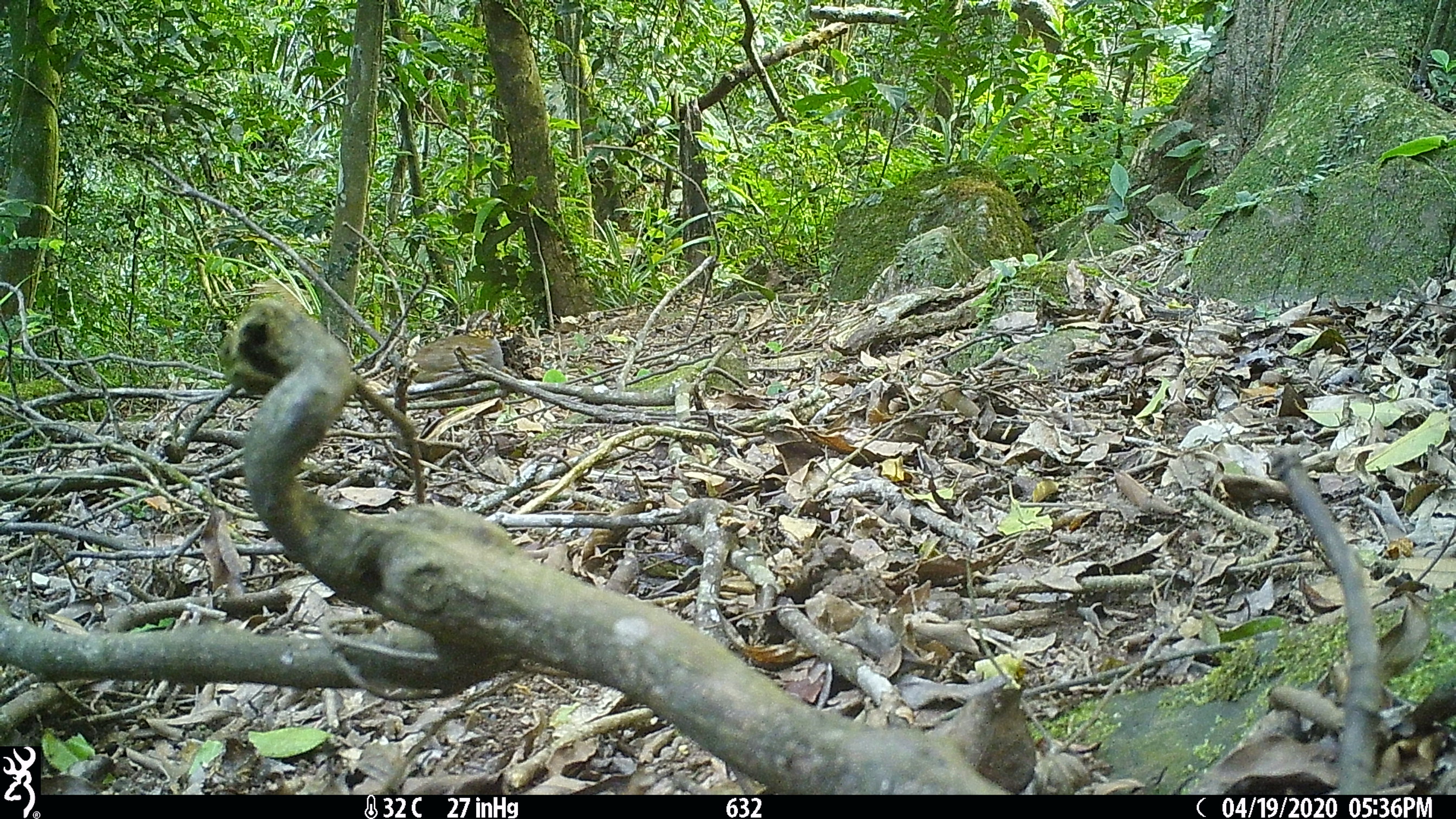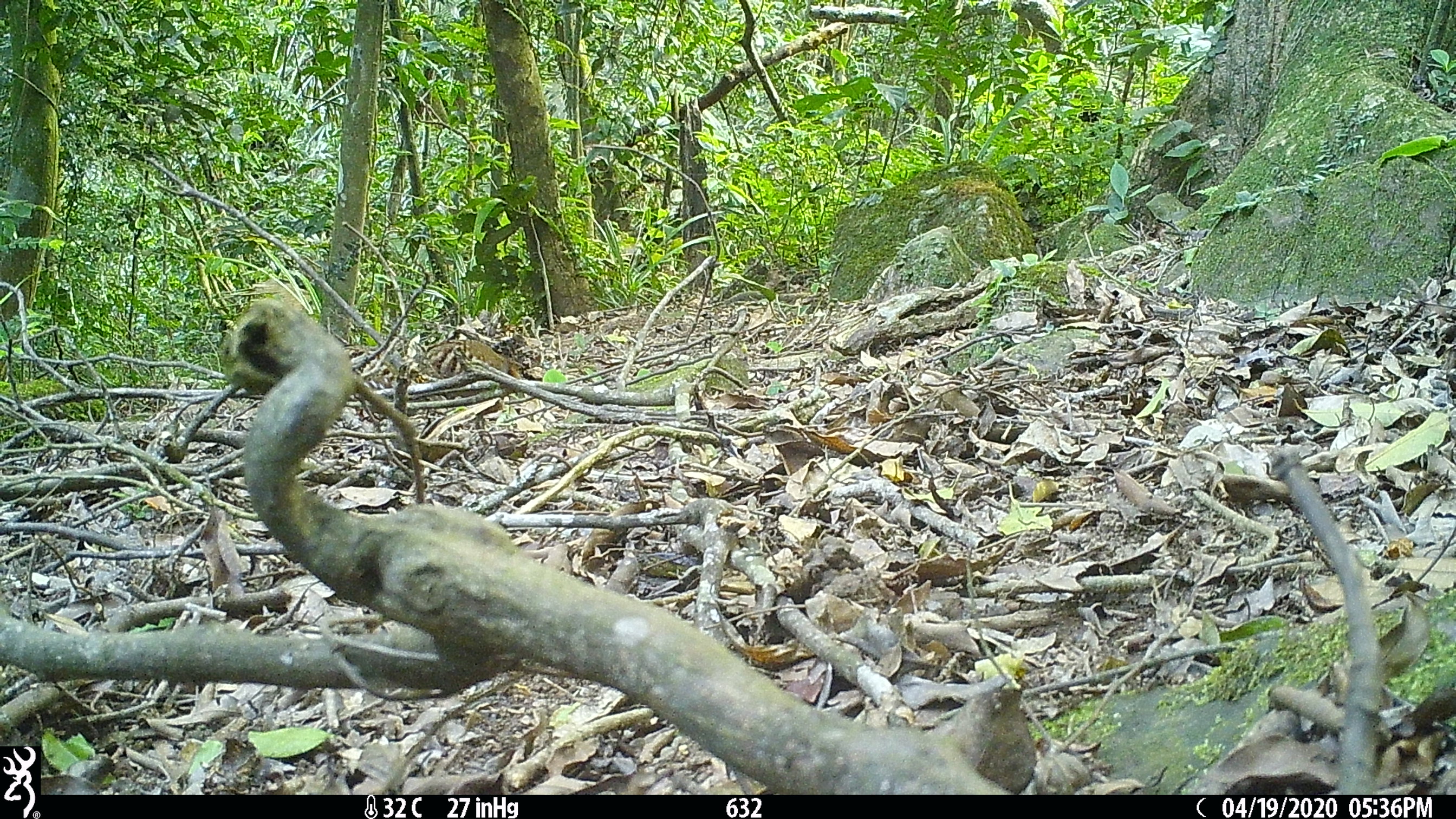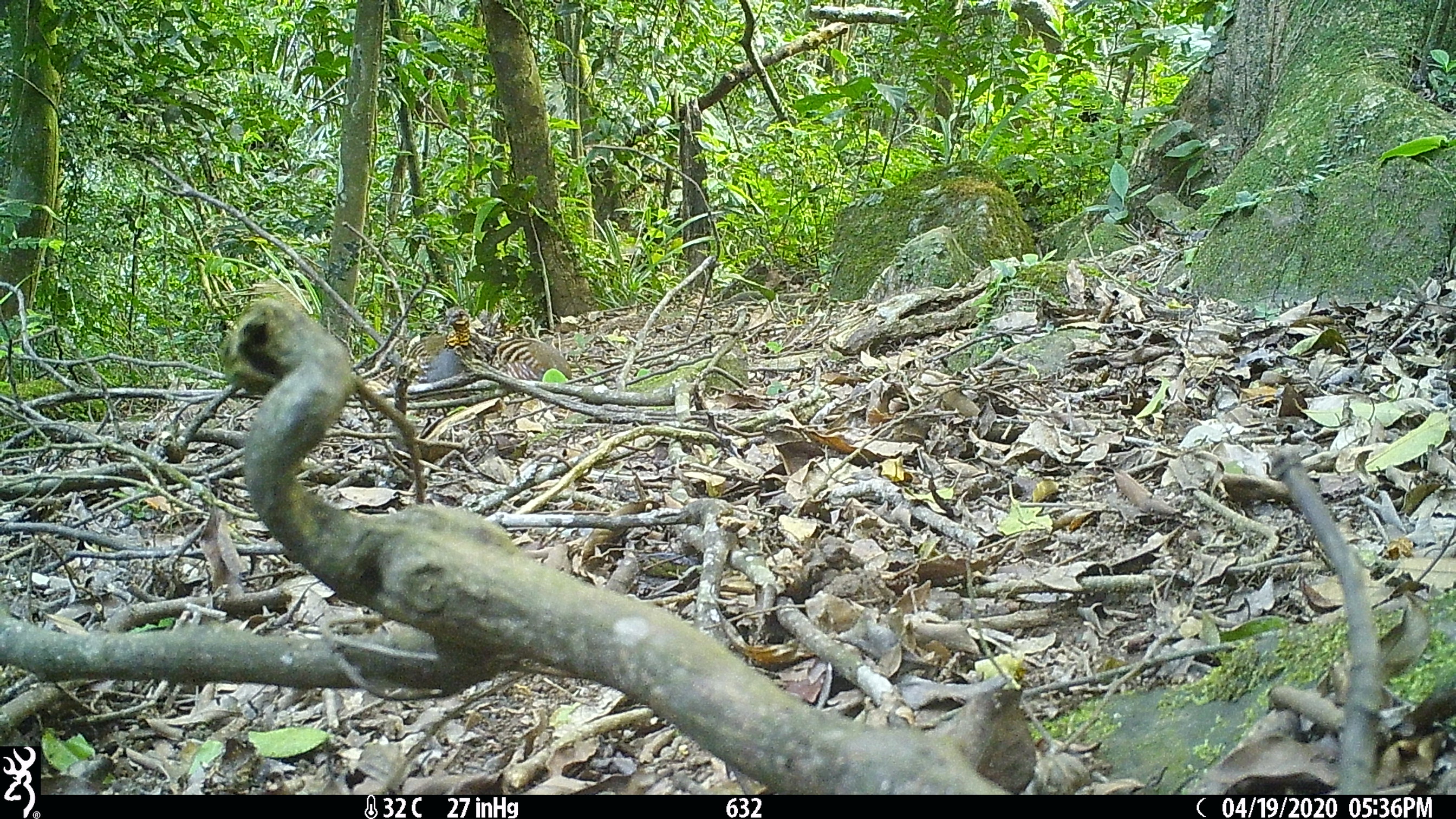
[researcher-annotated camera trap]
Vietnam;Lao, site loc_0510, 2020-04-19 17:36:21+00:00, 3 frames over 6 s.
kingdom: Animalia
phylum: Chordata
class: Aves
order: Galliformes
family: Phasianidae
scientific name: Phasianidae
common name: partridge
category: unidentified partridge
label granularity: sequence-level